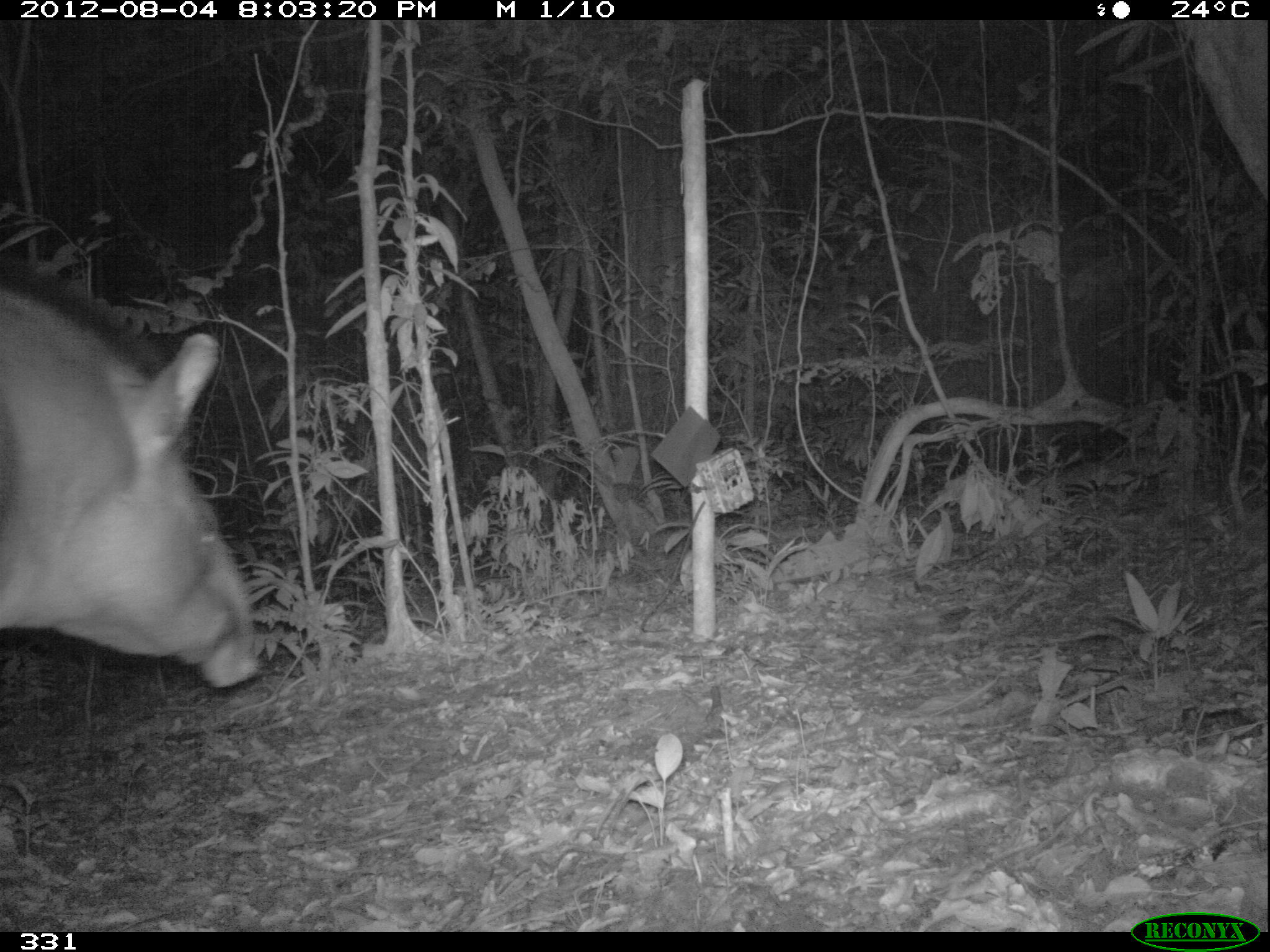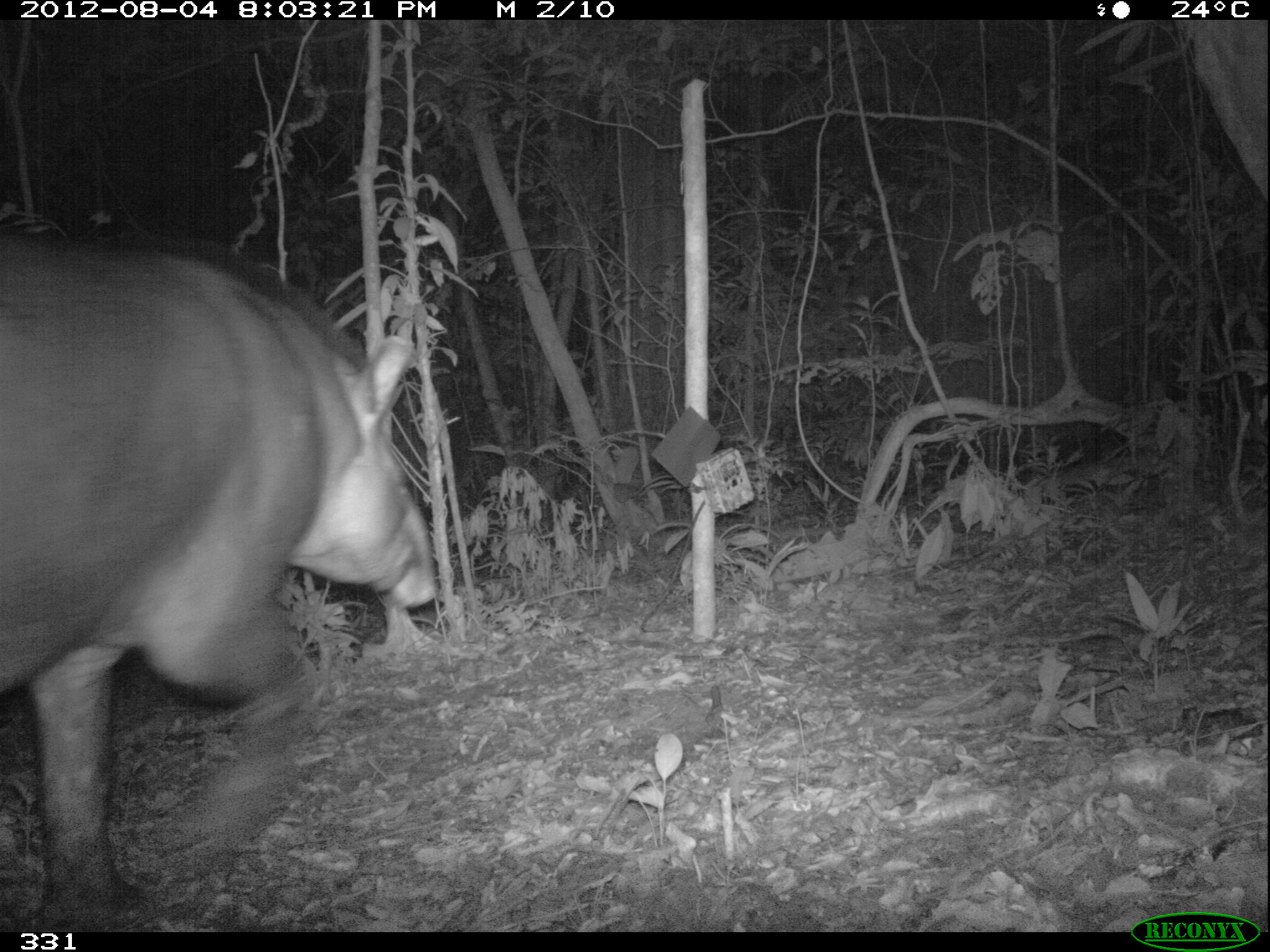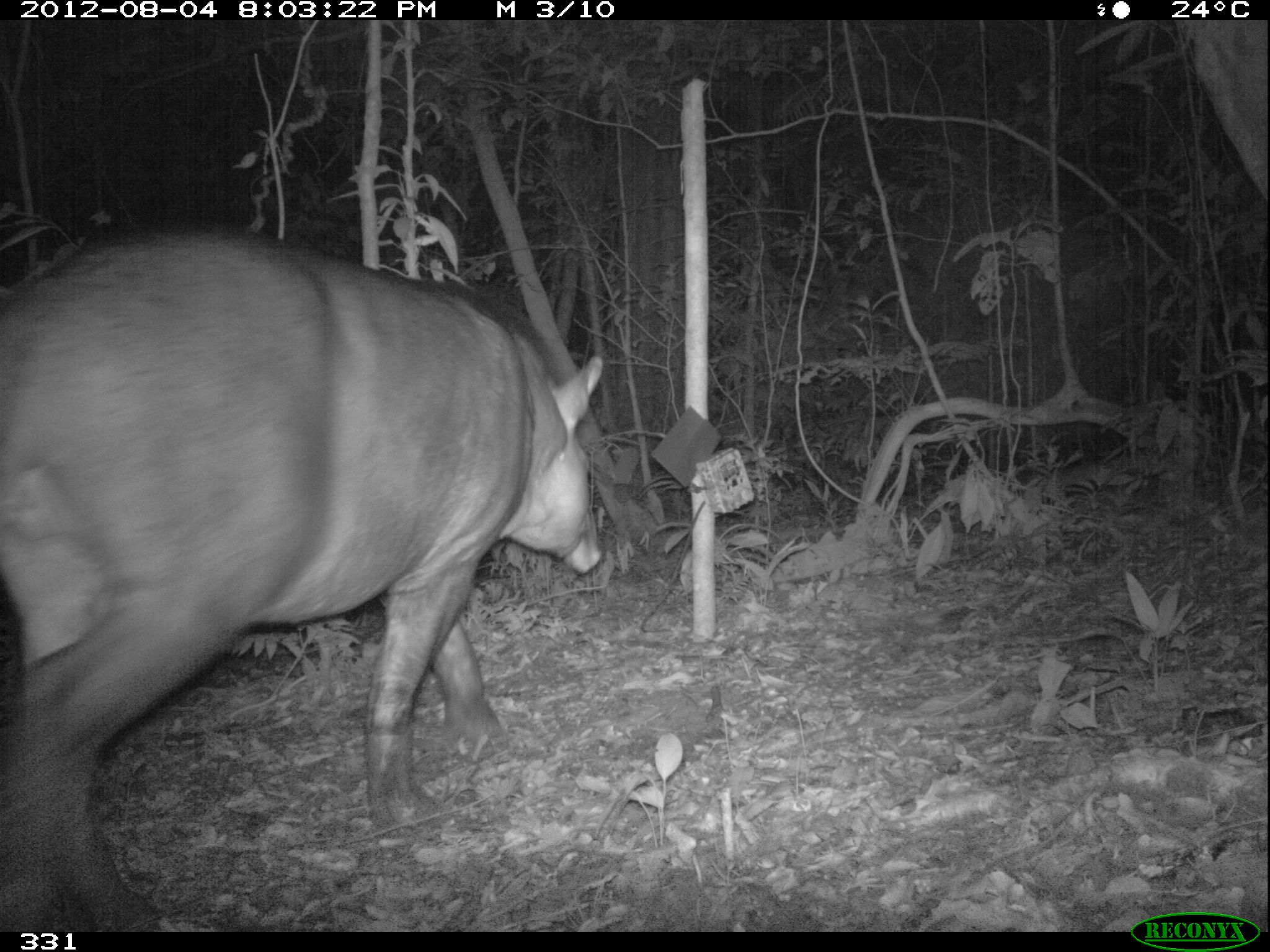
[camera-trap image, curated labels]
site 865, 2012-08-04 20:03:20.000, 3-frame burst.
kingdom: Animalia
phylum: Chordata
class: Mammalia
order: Perissodactyla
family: Tapiridae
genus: Tapirus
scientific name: Tapirus terrestris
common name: south american tapir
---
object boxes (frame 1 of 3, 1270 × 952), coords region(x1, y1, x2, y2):
tapirus terrestris: region(0, 245, 266, 688)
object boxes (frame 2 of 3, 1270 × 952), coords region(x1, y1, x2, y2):
tapirus terrestris: region(0, 228, 442, 932)